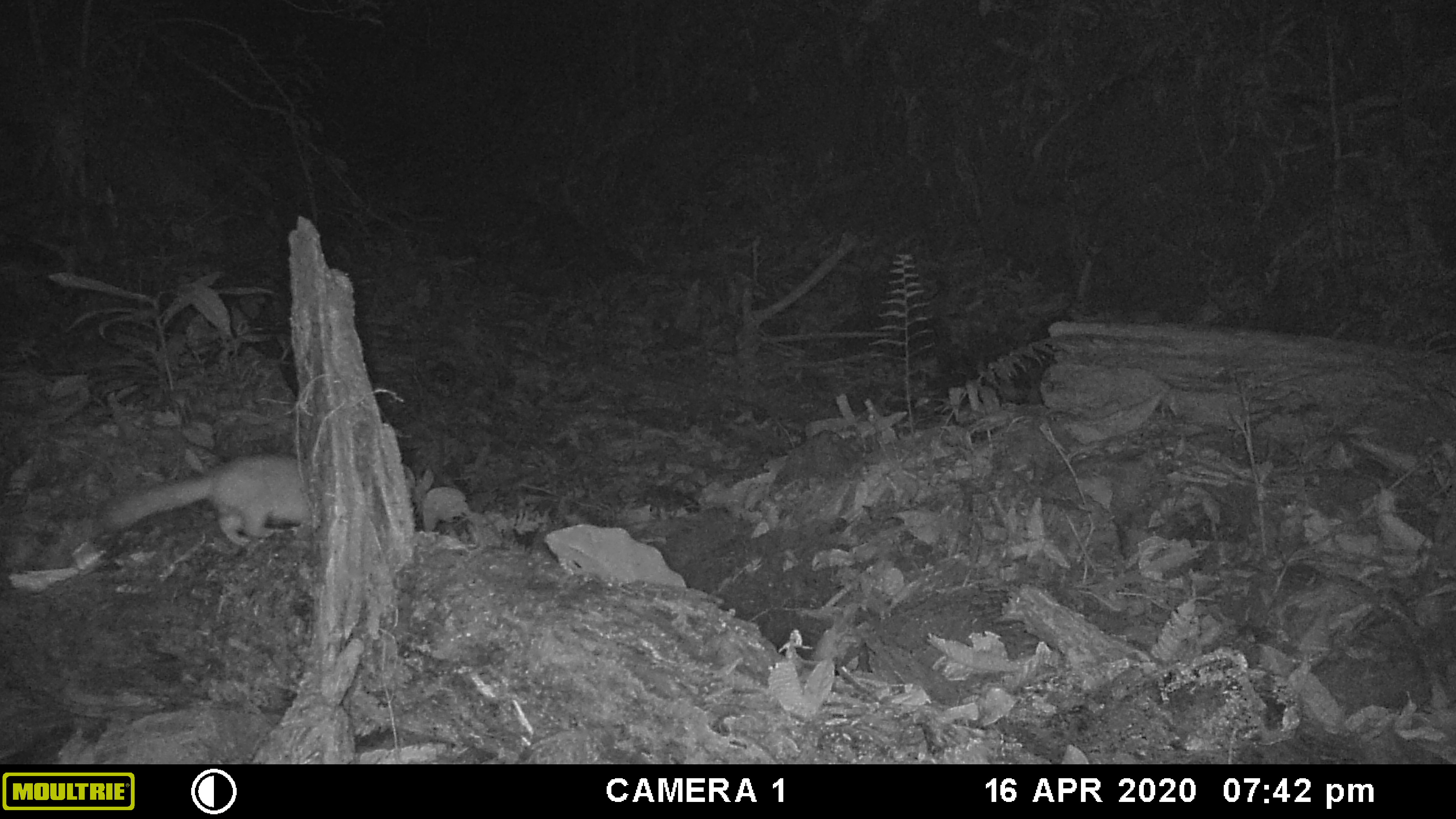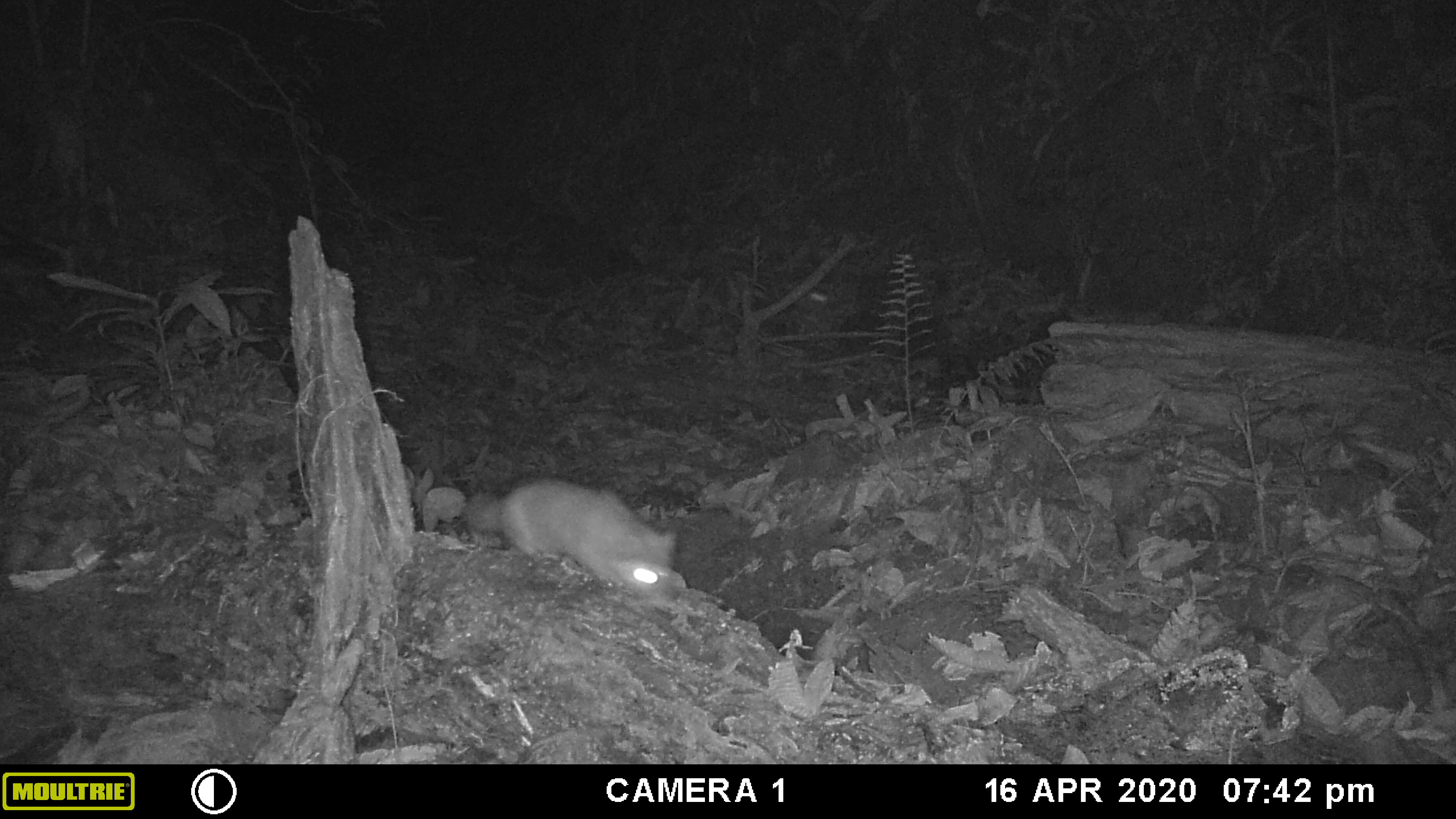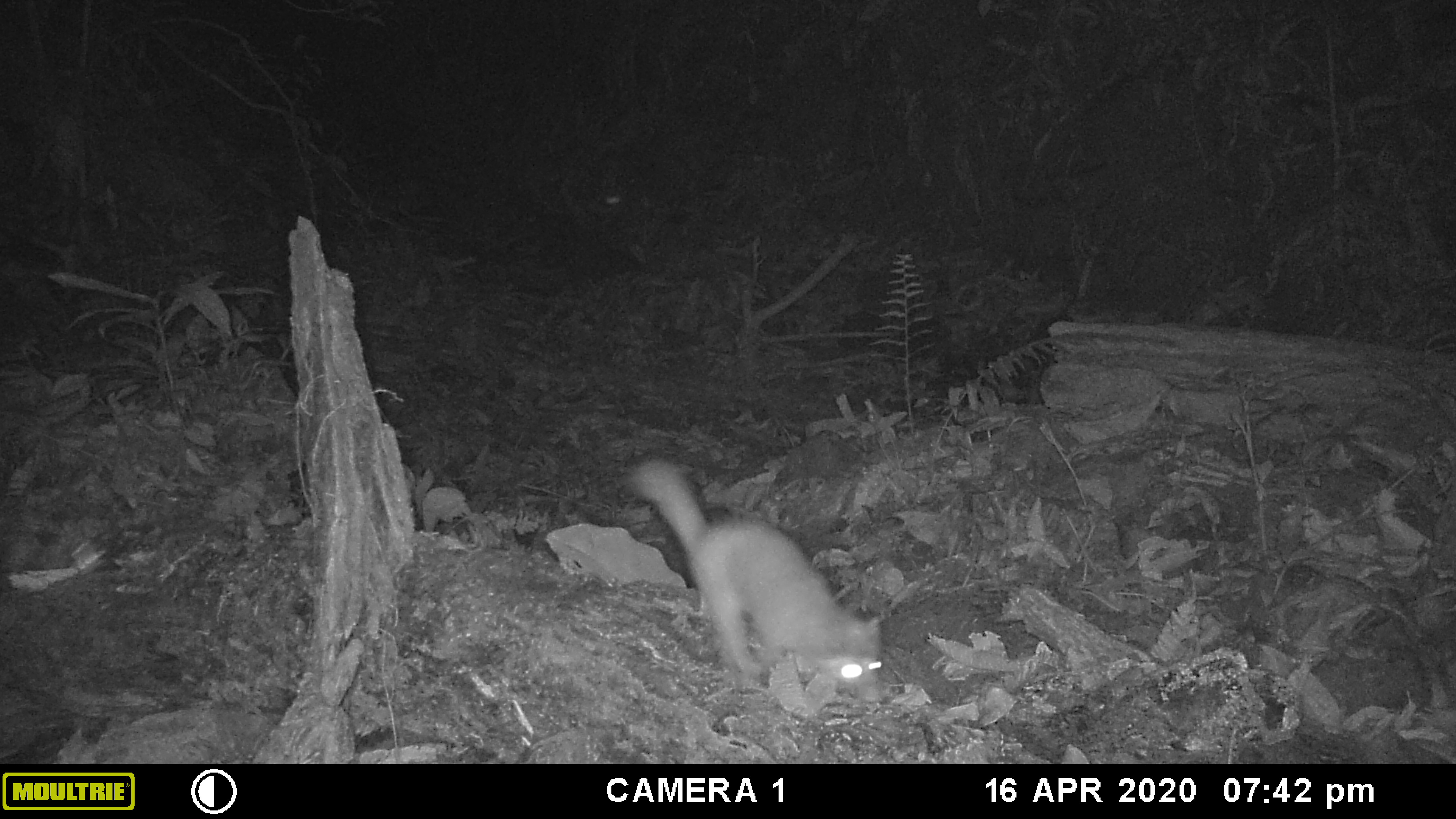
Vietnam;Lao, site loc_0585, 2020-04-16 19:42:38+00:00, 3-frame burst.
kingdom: Animalia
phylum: Chordata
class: Mammalia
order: Carnivora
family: Mustelidae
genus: Melogale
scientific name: Melogale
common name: ferret badger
Ferret badger (Melogale). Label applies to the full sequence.